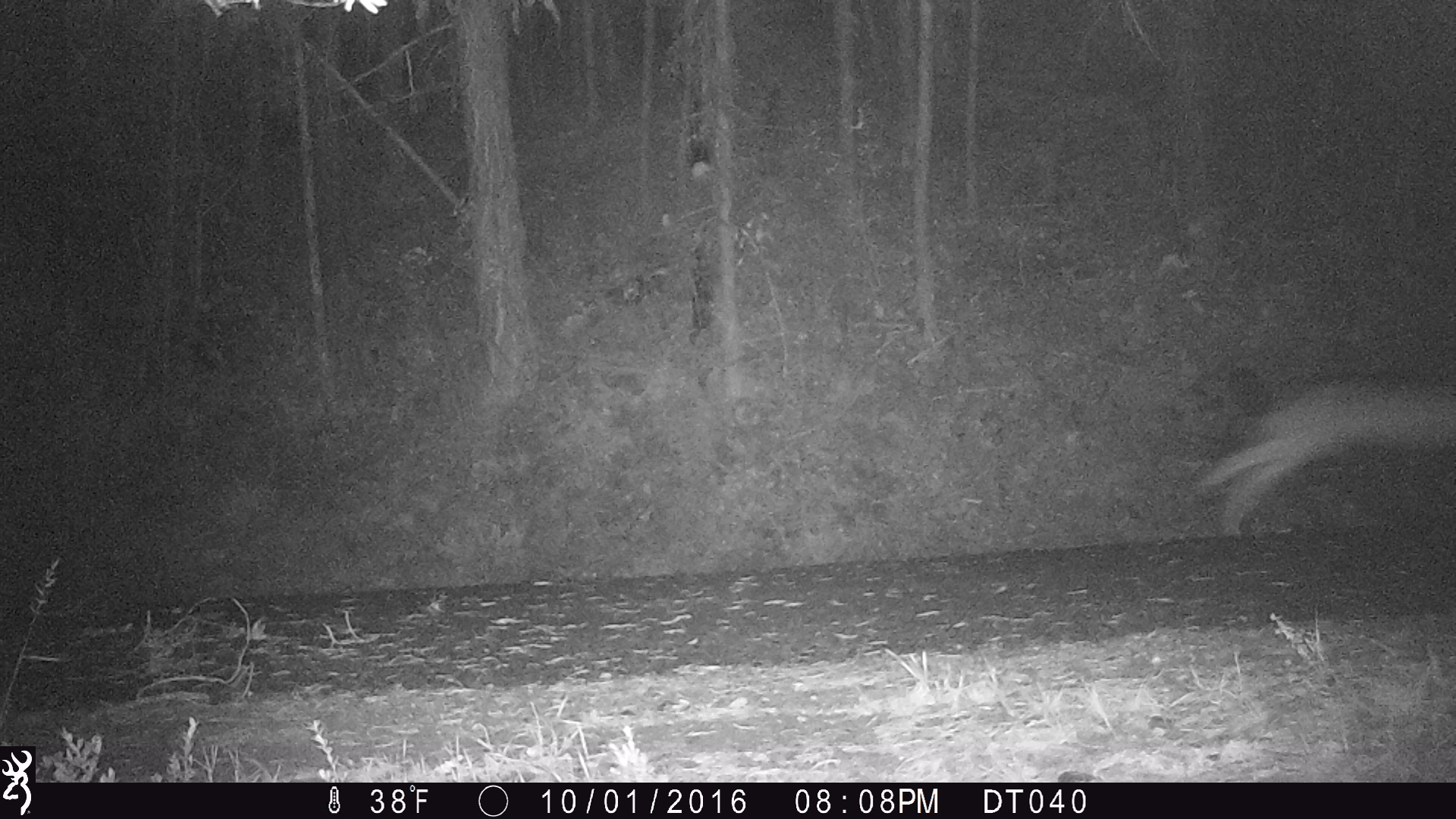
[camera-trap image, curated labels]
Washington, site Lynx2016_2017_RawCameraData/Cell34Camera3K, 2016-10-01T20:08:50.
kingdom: Animalia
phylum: Chordata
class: Mammalia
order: Carnivora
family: Canidae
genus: Canis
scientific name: Canis lupus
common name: gray wolf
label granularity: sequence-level